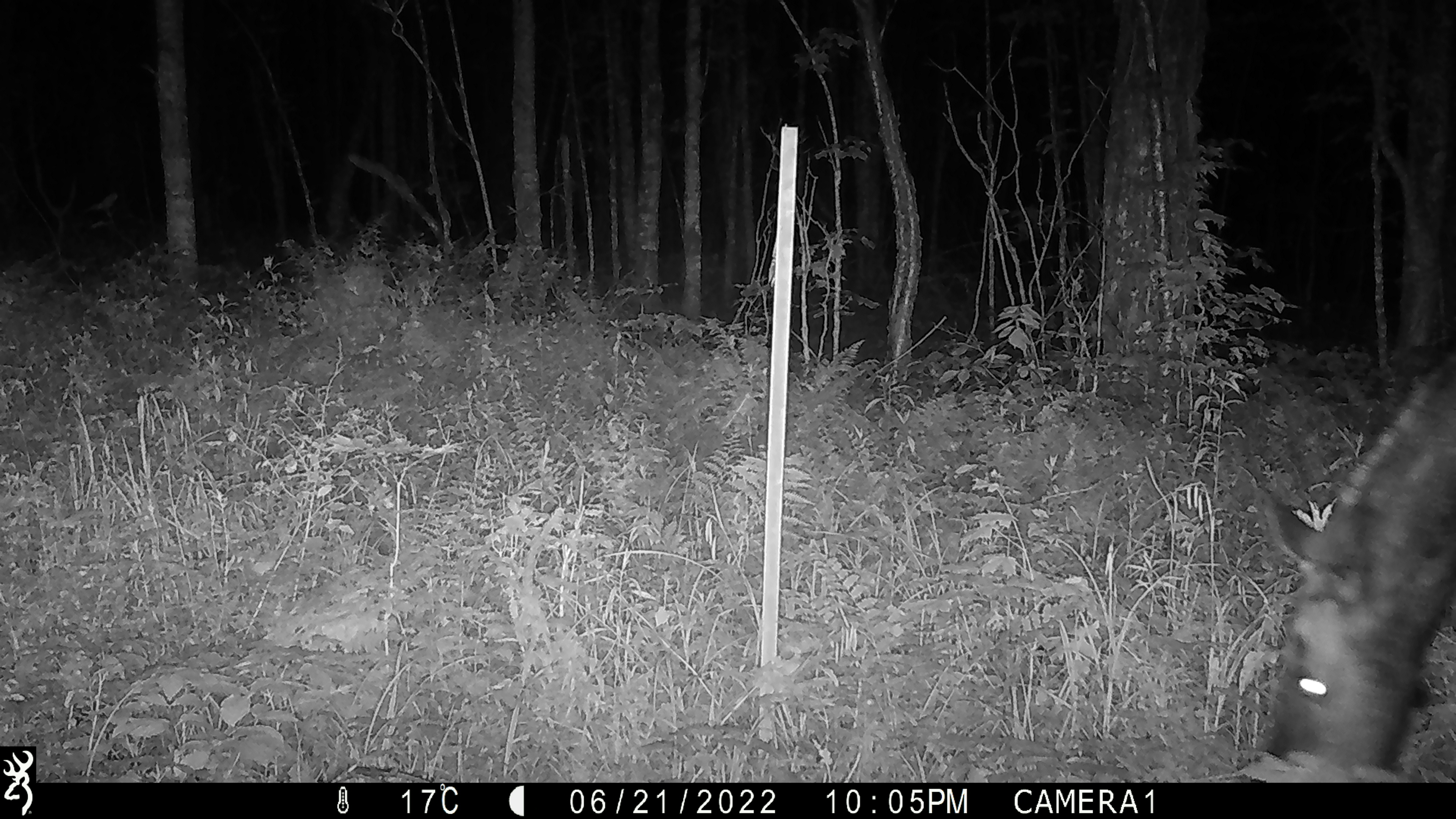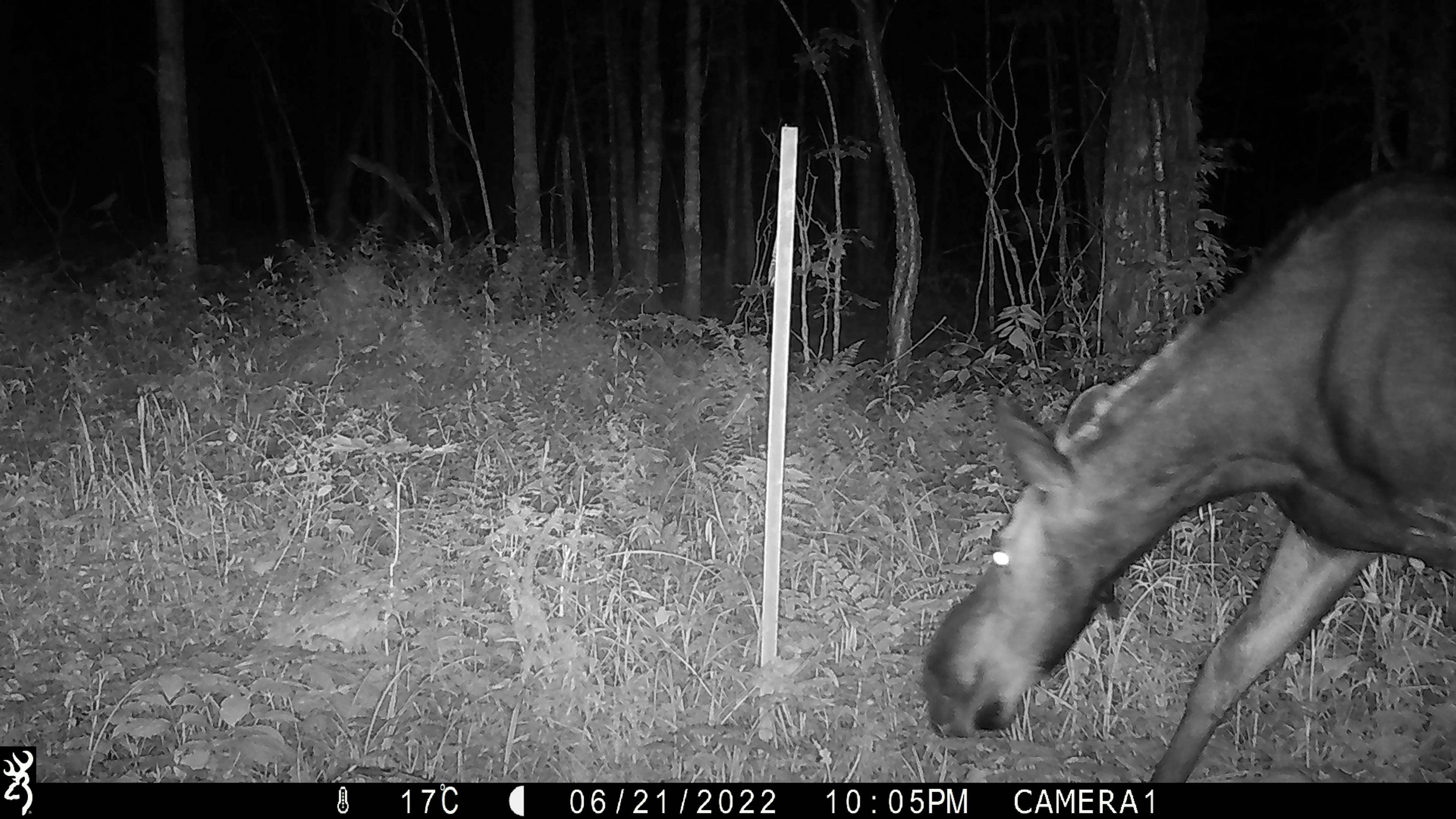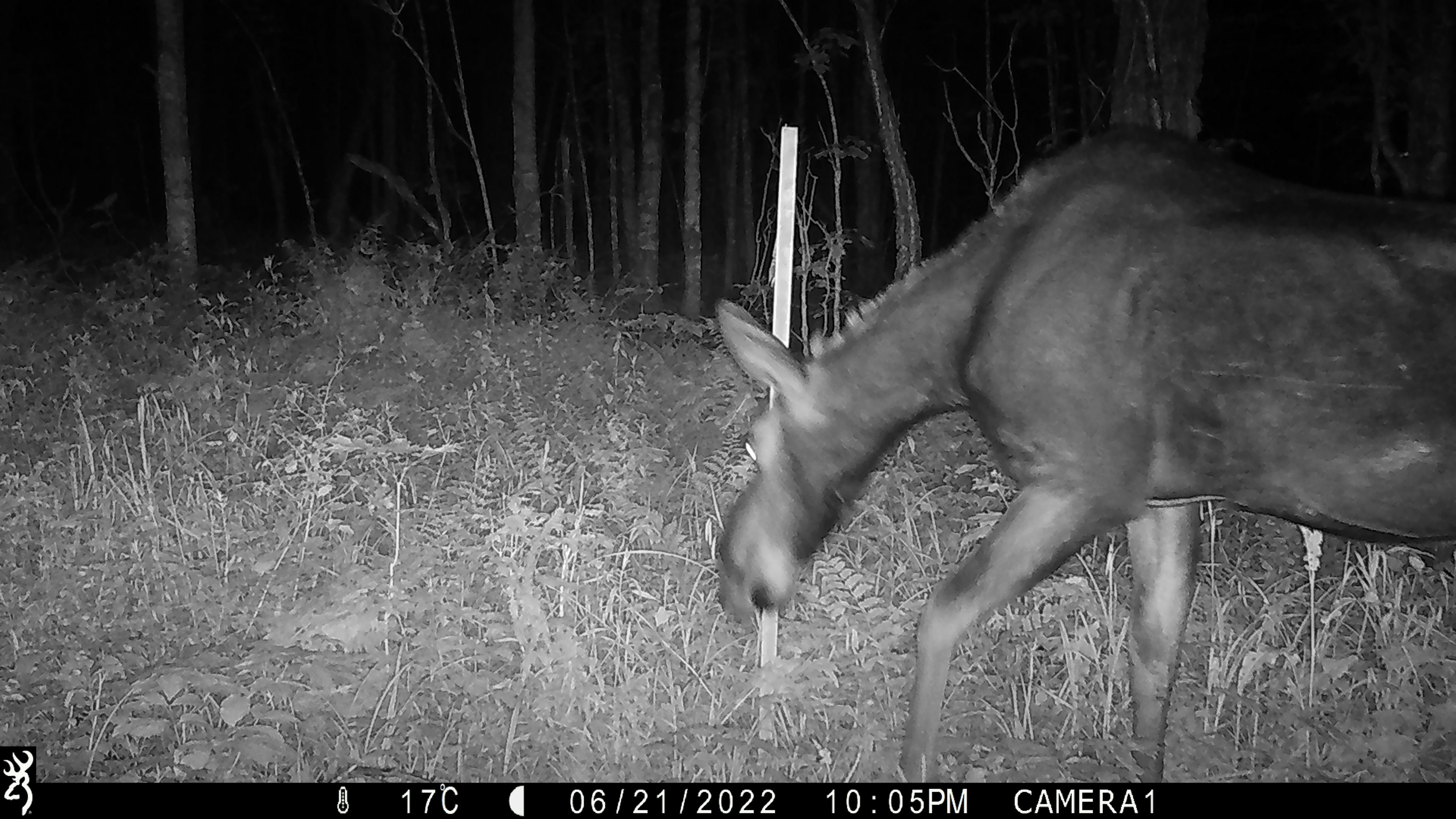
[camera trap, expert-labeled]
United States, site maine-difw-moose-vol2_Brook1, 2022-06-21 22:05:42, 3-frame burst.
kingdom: Animalia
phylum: Chordata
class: Mammalia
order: Artiodactyla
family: Cervidae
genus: Alces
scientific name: Alces alces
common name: moose